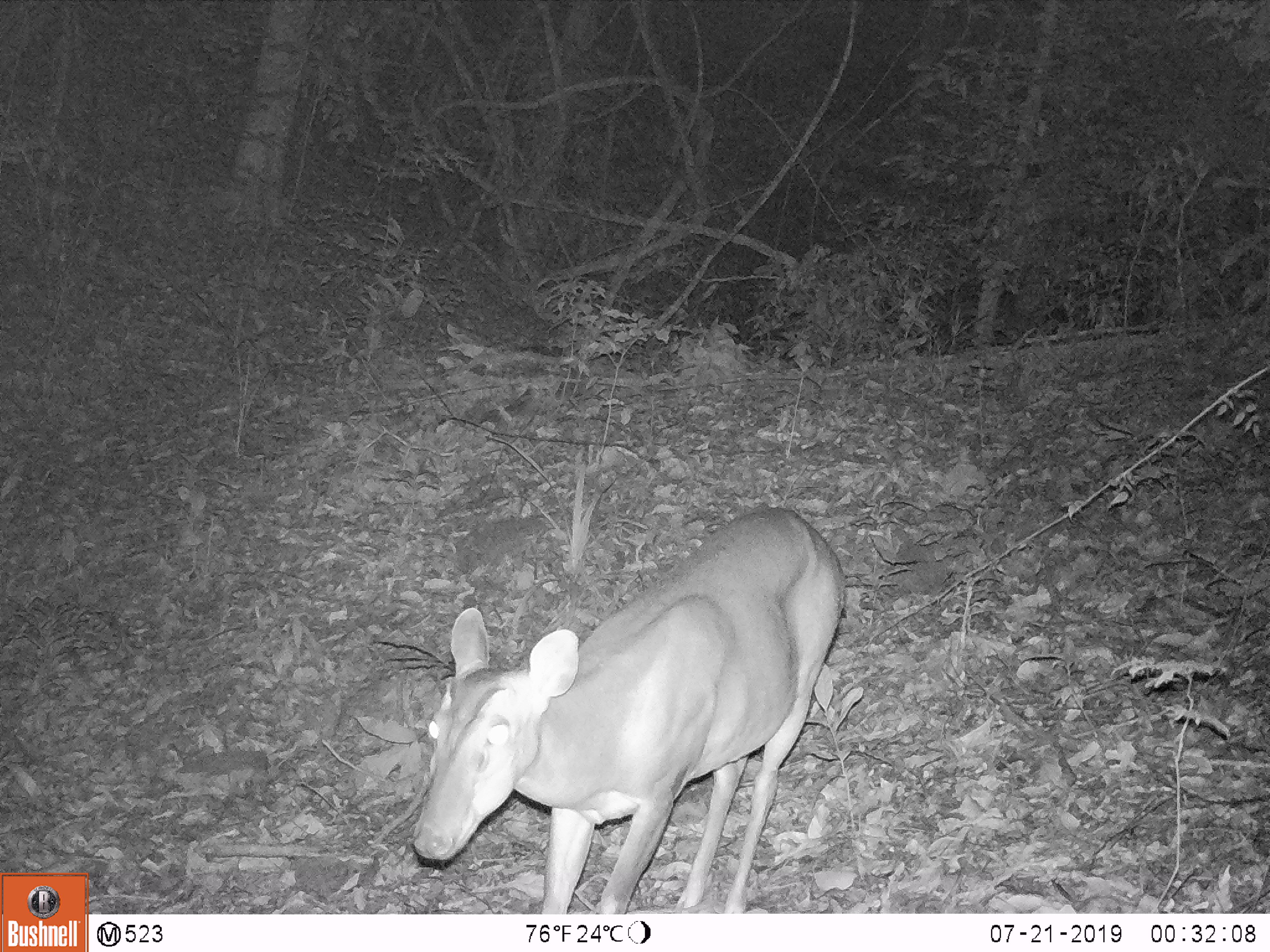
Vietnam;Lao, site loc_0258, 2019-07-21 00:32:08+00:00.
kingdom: Animalia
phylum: Chordata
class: Mammalia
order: Artiodactyla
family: Cervidae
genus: Muntiacus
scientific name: Muntiacus vuquangensis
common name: large-antlered muntjac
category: large antlered muntjac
Large antlered muntjac (large-antlered muntjac) (Muntiacus vuquangensis). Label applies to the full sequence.